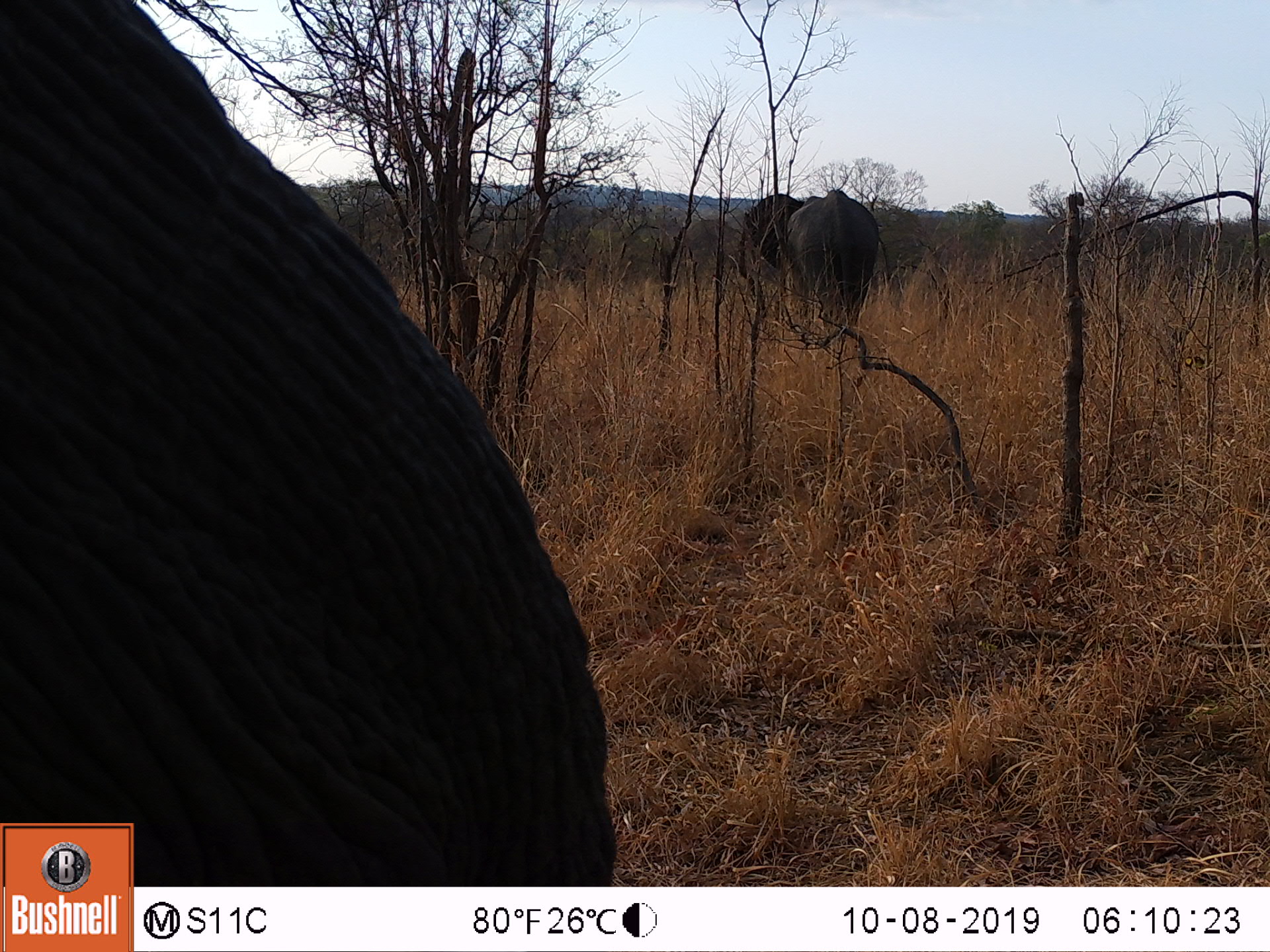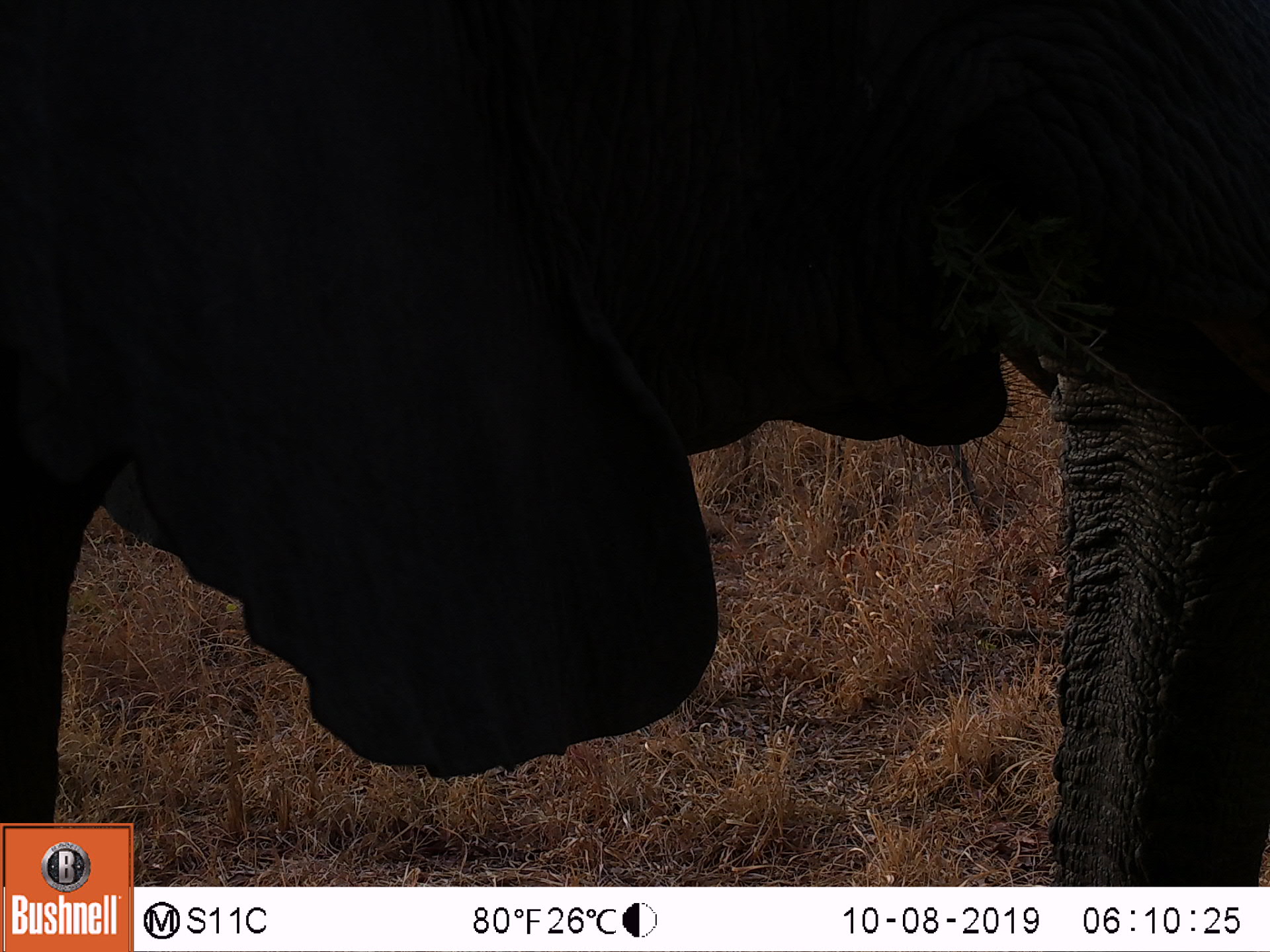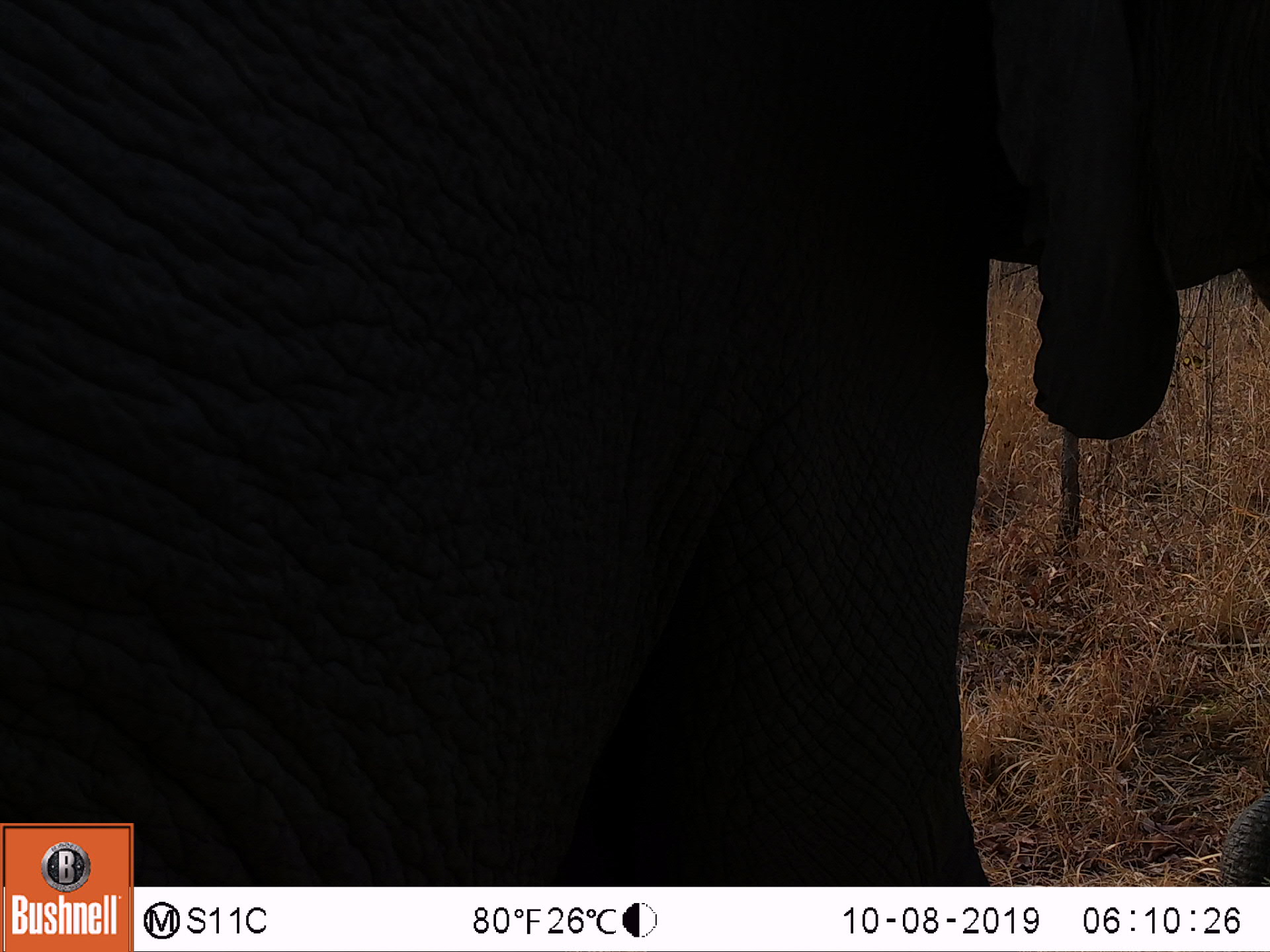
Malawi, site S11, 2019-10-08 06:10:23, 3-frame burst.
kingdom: Animalia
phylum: Chordata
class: Mammalia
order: Proboscidea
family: Elephantidae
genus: Loxodonta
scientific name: Loxodonta africana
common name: african savanna elephant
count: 2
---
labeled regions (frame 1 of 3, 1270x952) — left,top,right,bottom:
african savanna elephant: 2,0,610,819; 739,185,884,332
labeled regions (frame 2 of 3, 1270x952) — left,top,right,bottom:
african savanna elephant: 1,0,1262,824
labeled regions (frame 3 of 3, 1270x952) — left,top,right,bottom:
african savanna elephant: 0,2,1262,821